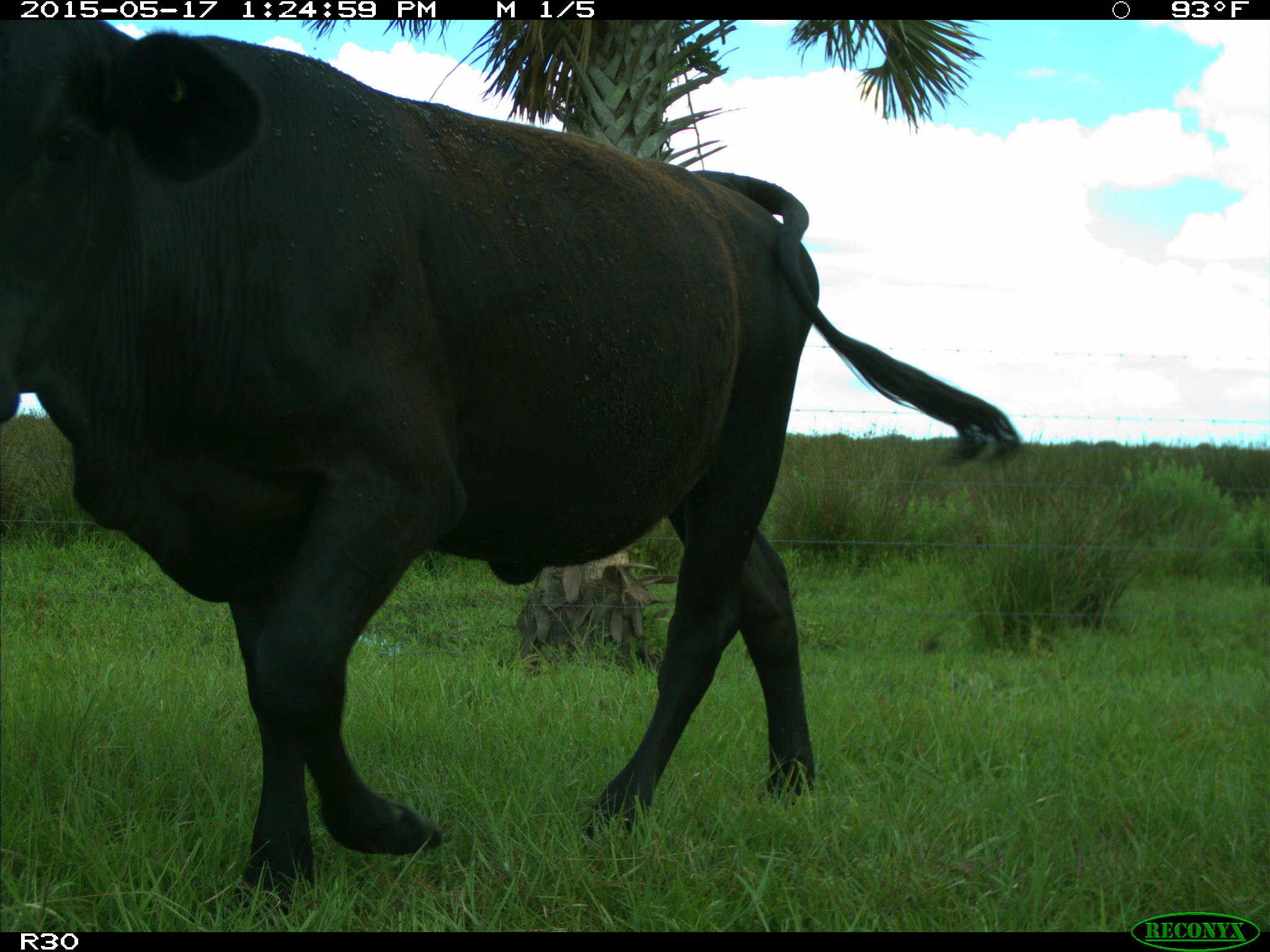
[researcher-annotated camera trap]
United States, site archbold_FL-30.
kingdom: Animalia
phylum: Chordata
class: Mammalia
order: Artiodactyla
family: Bovidae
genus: Bos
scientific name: Bos taurus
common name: domestic cow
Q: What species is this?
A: Bos taurus (domestic cow).